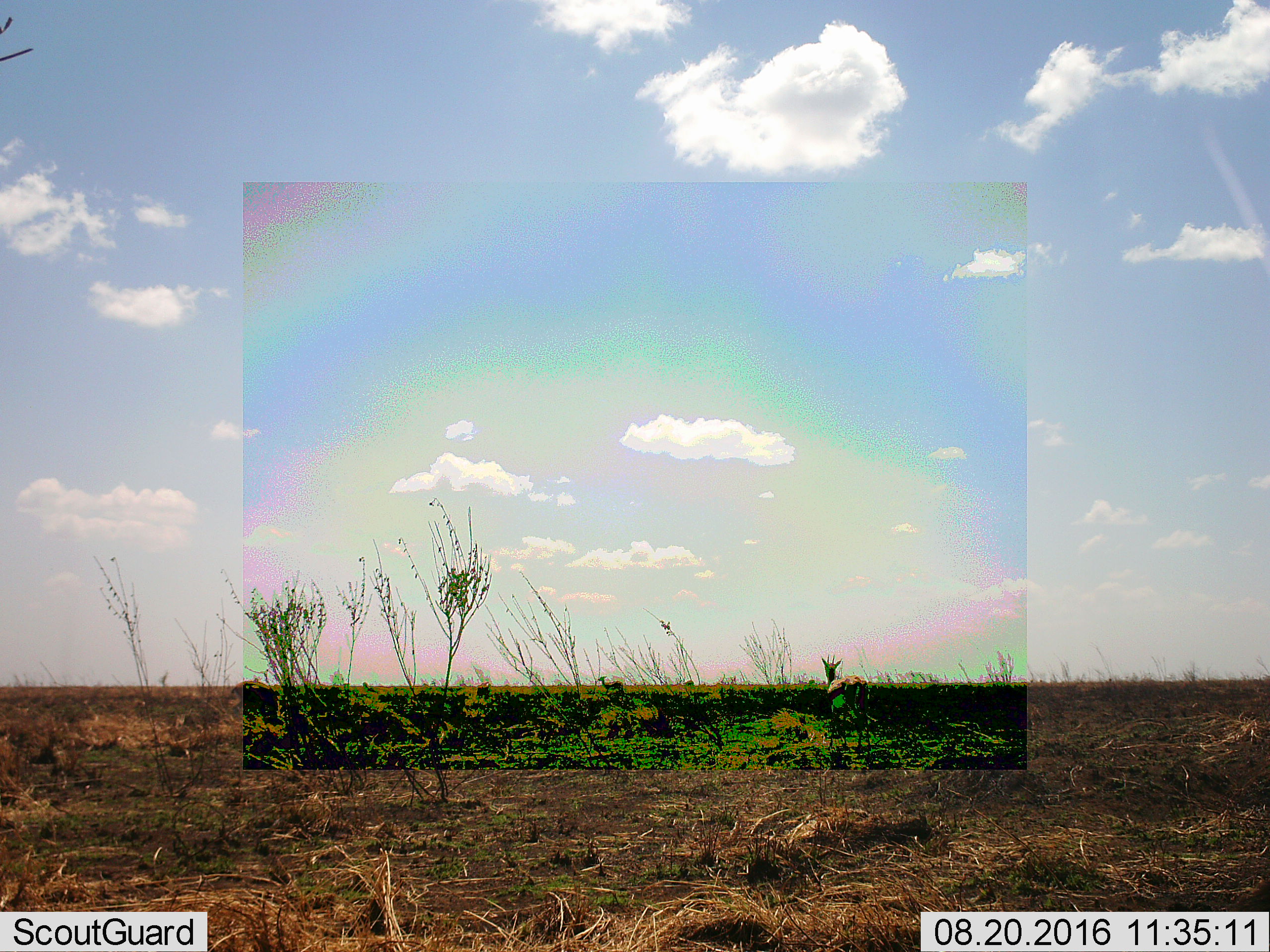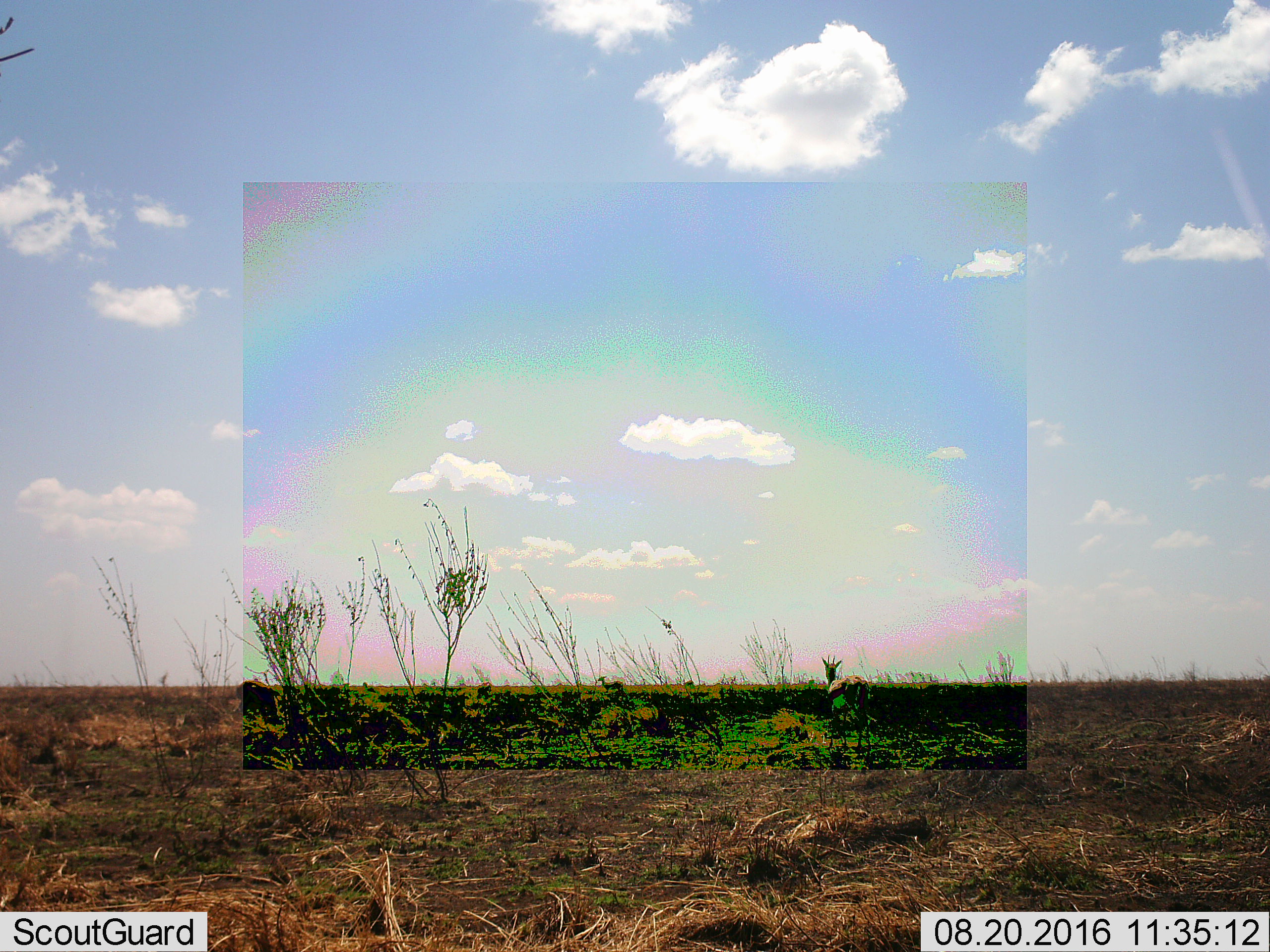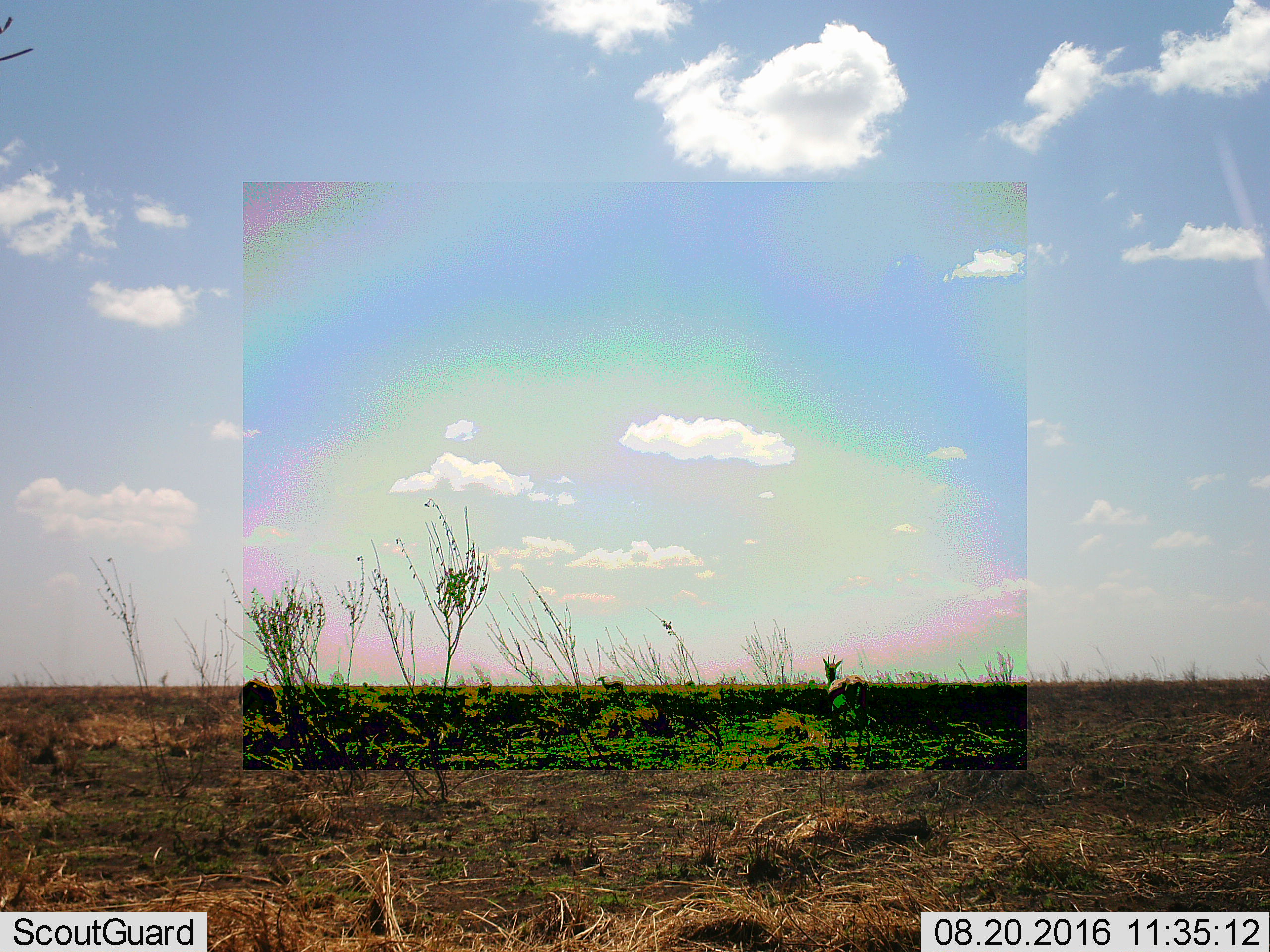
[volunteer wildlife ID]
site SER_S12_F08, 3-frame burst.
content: unidentified animal